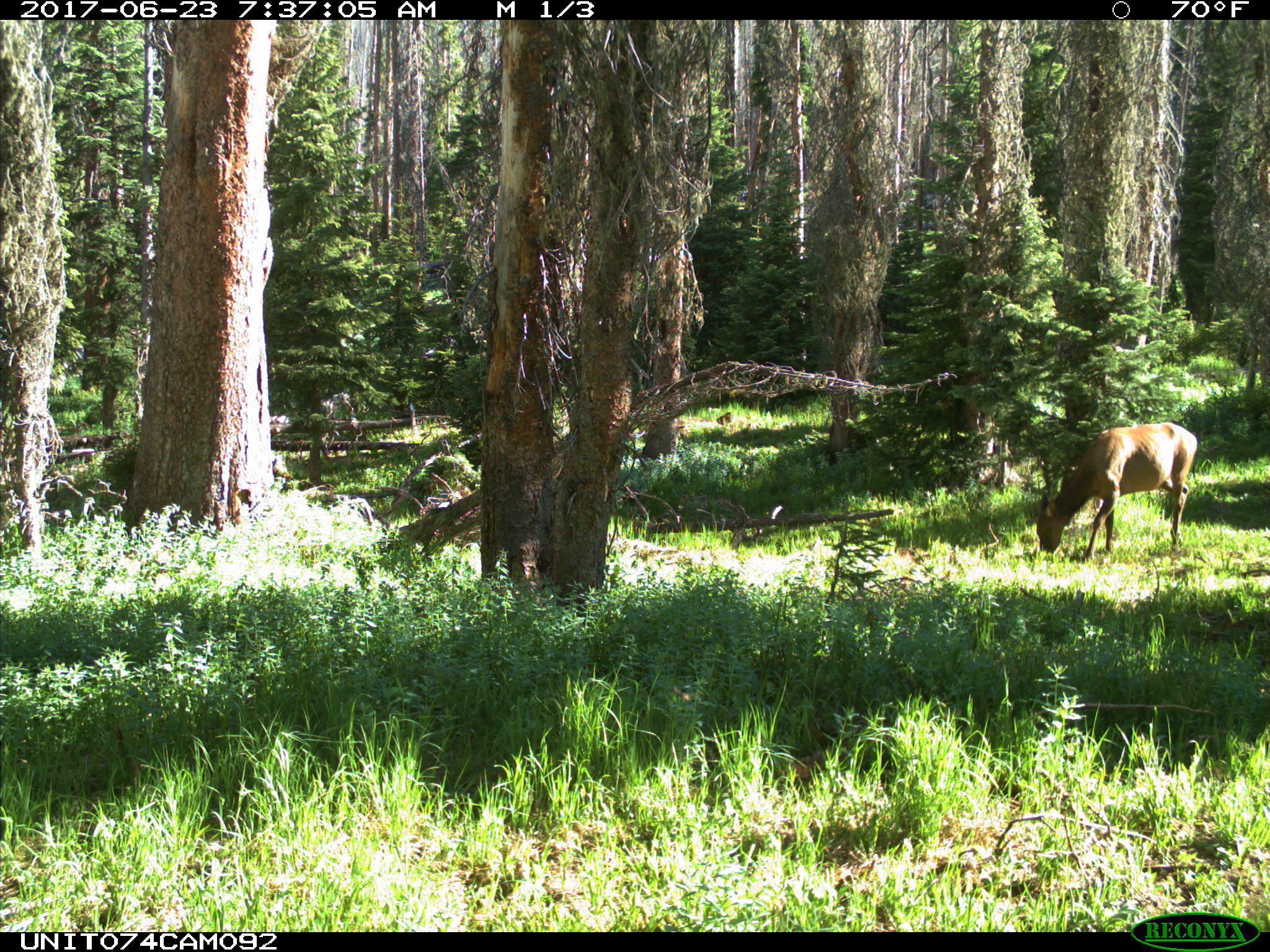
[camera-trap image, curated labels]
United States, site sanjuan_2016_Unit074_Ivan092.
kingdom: Animalia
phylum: Chordata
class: Mammalia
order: Artiodactyla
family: Cervidae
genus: Cervus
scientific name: Cervus elaphus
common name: red deer